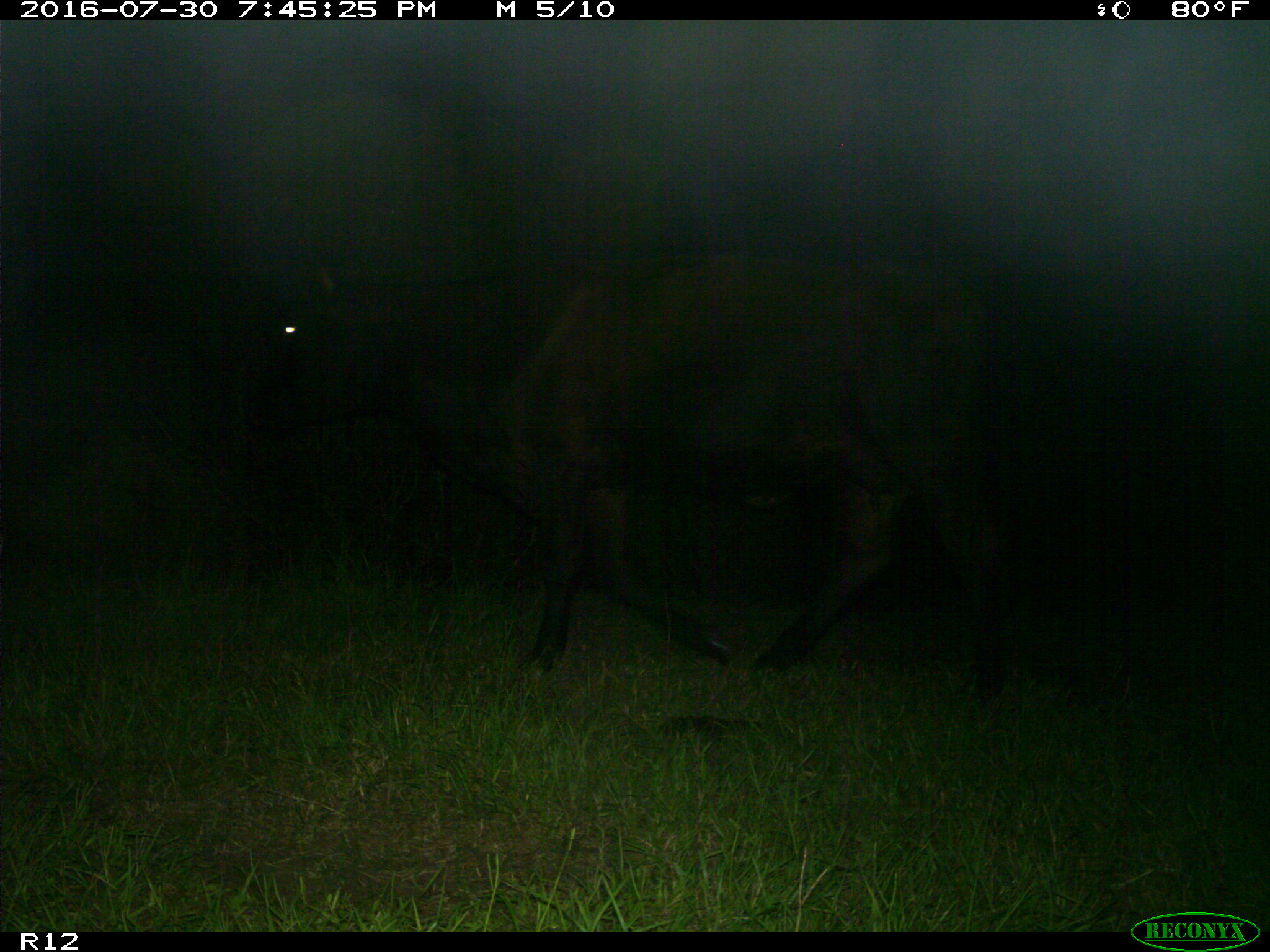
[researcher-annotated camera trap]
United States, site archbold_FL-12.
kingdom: Animalia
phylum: Chordata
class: Mammalia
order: Artiodactyla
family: Bovidae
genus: Bos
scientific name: Bos taurus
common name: domestic cow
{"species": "Bos taurus (domestic cow)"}